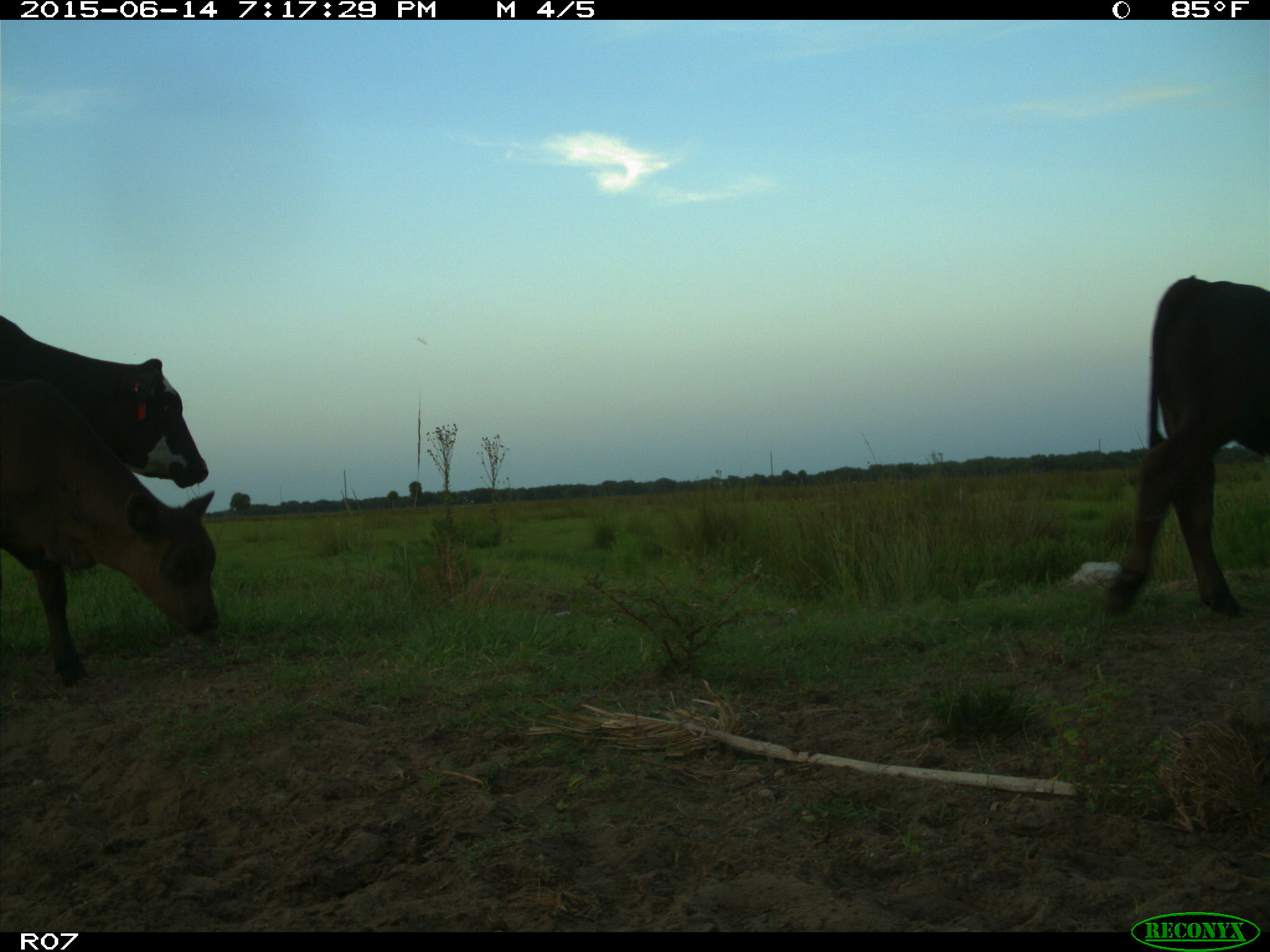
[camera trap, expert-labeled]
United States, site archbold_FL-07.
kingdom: Animalia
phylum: Chordata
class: Mammalia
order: Artiodactyla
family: Bovidae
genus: Bos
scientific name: Bos taurus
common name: domestic cow